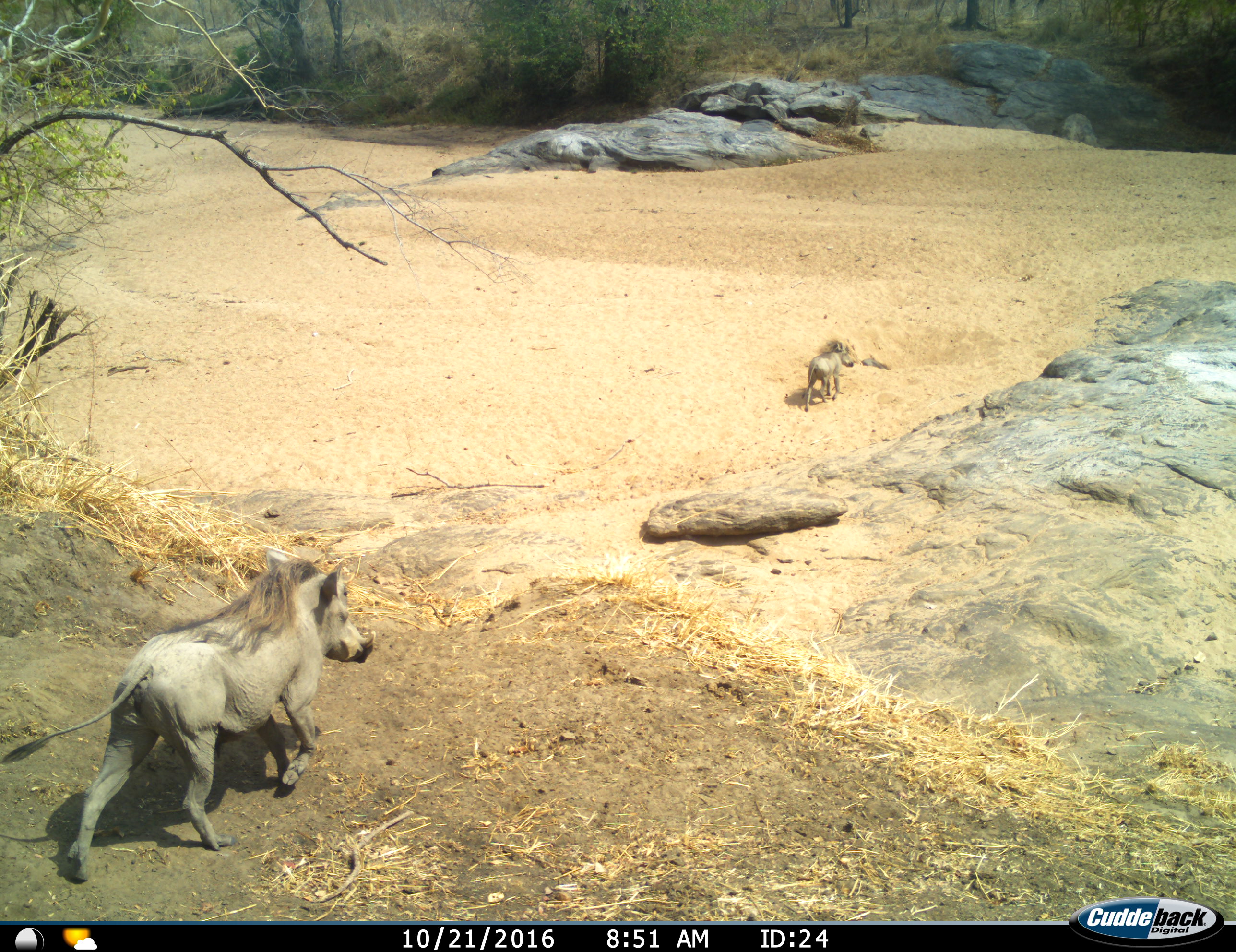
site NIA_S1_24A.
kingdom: Animalia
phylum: Chordata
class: Mammalia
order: Artiodactyla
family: Suidae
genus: Phacochoerus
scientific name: Phacochoerus africanus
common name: warthog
Warthog (Phacochoerus africanus), count 2. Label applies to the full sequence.